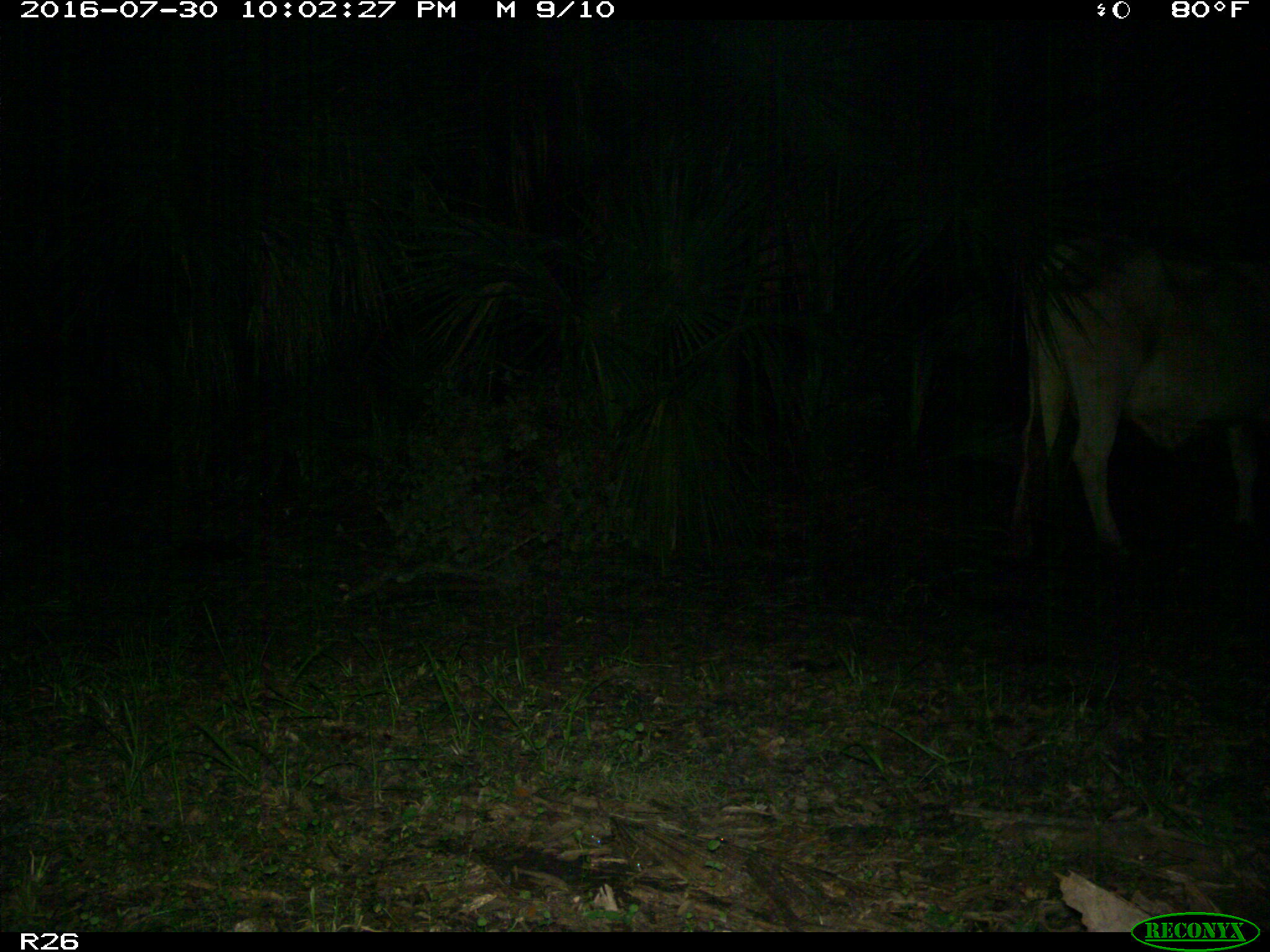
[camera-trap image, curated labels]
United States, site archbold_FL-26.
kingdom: Animalia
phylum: Chordata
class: Mammalia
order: Artiodactyla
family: Bovidae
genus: Bos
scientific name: Bos taurus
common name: domestic cow